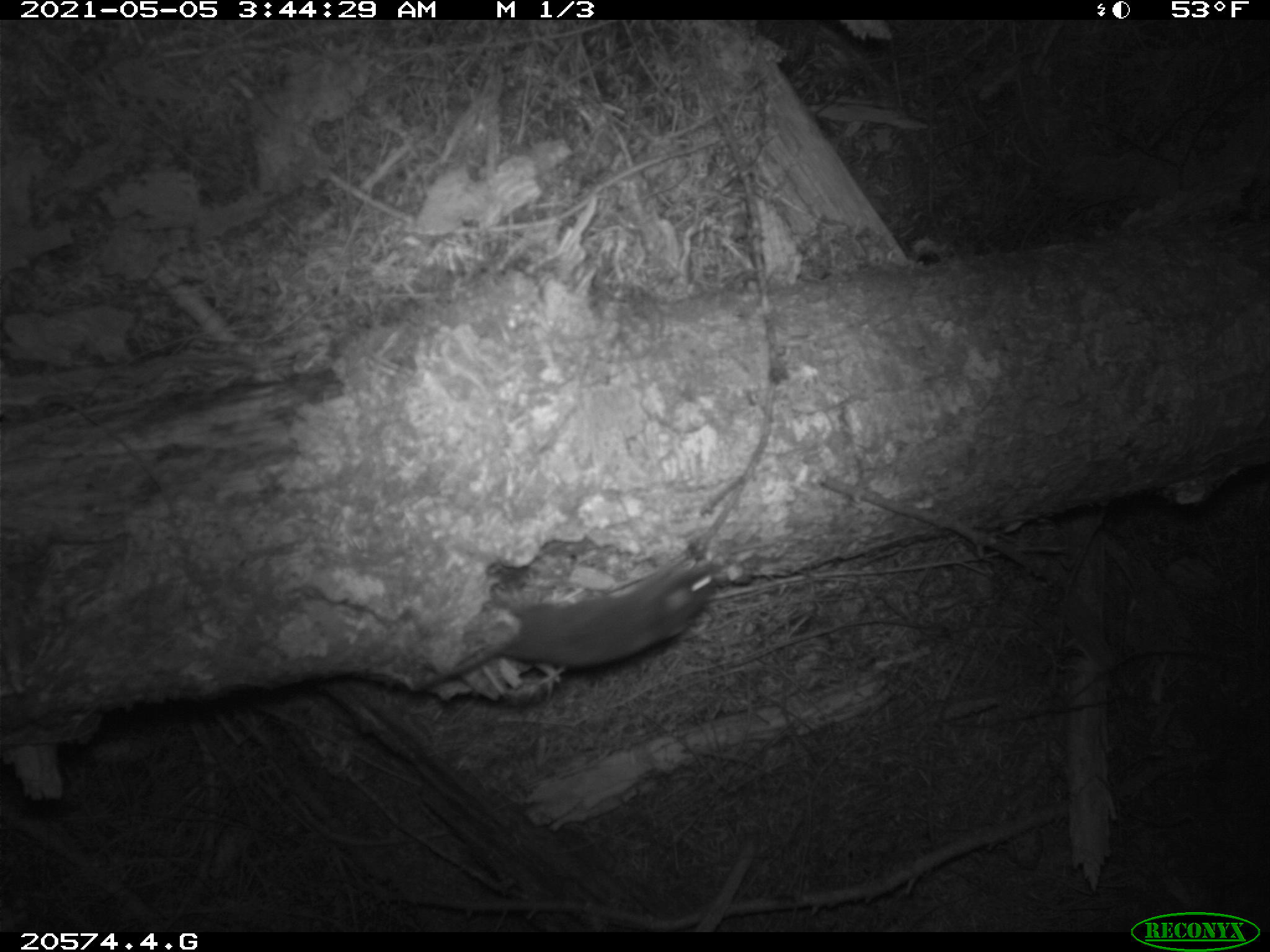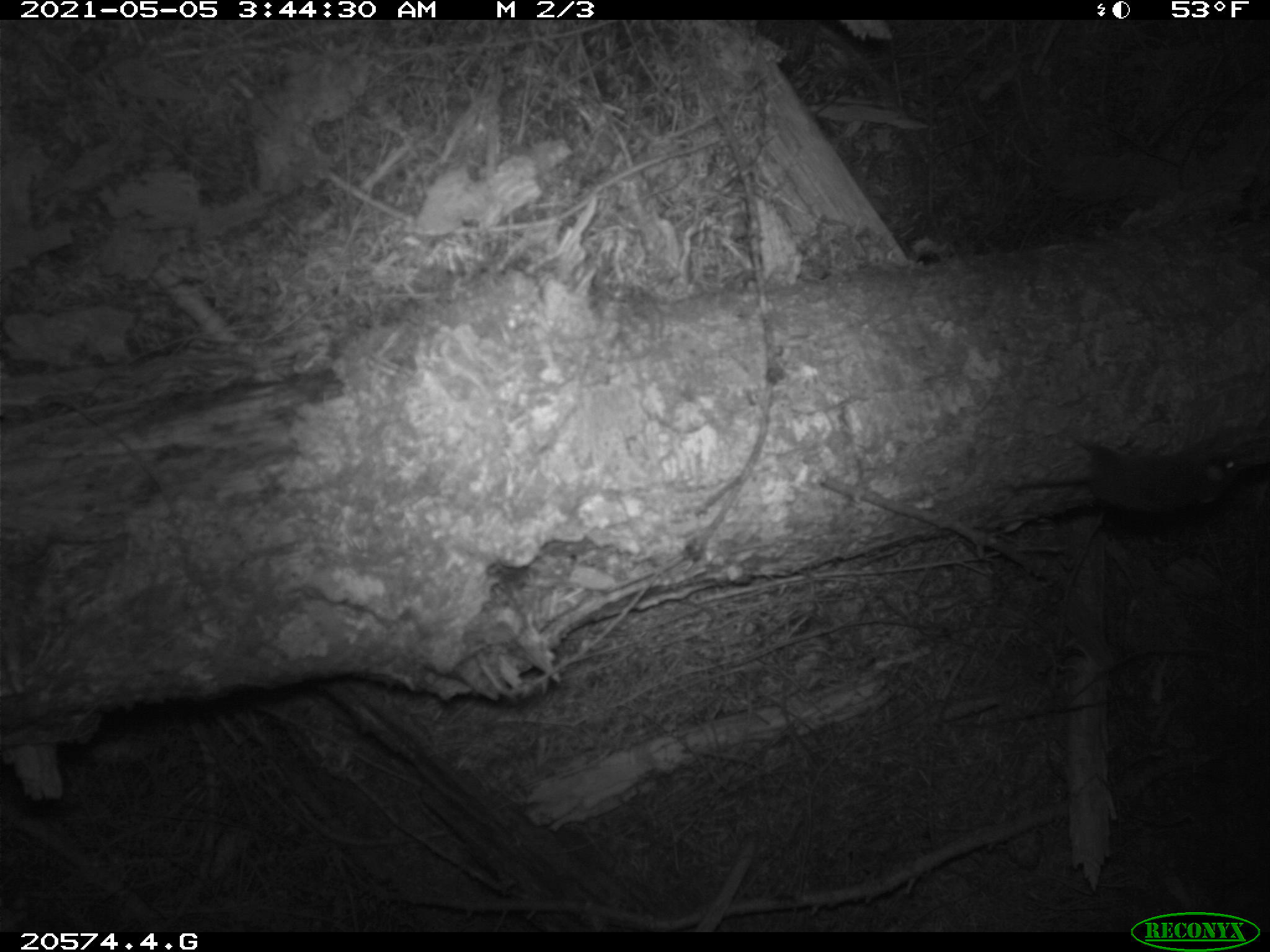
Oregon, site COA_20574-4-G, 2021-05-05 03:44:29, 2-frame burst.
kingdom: Animalia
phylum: Chordata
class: Mammalia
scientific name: Mammalia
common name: small mammal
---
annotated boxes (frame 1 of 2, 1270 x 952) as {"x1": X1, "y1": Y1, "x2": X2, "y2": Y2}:
small mammal: {"x1": 404, "y1": 536, "x2": 727, "y2": 705}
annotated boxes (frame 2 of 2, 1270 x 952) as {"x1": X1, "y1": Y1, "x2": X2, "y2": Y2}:
small mammal: {"x1": 1009, "y1": 421, "x2": 1252, "y2": 523}